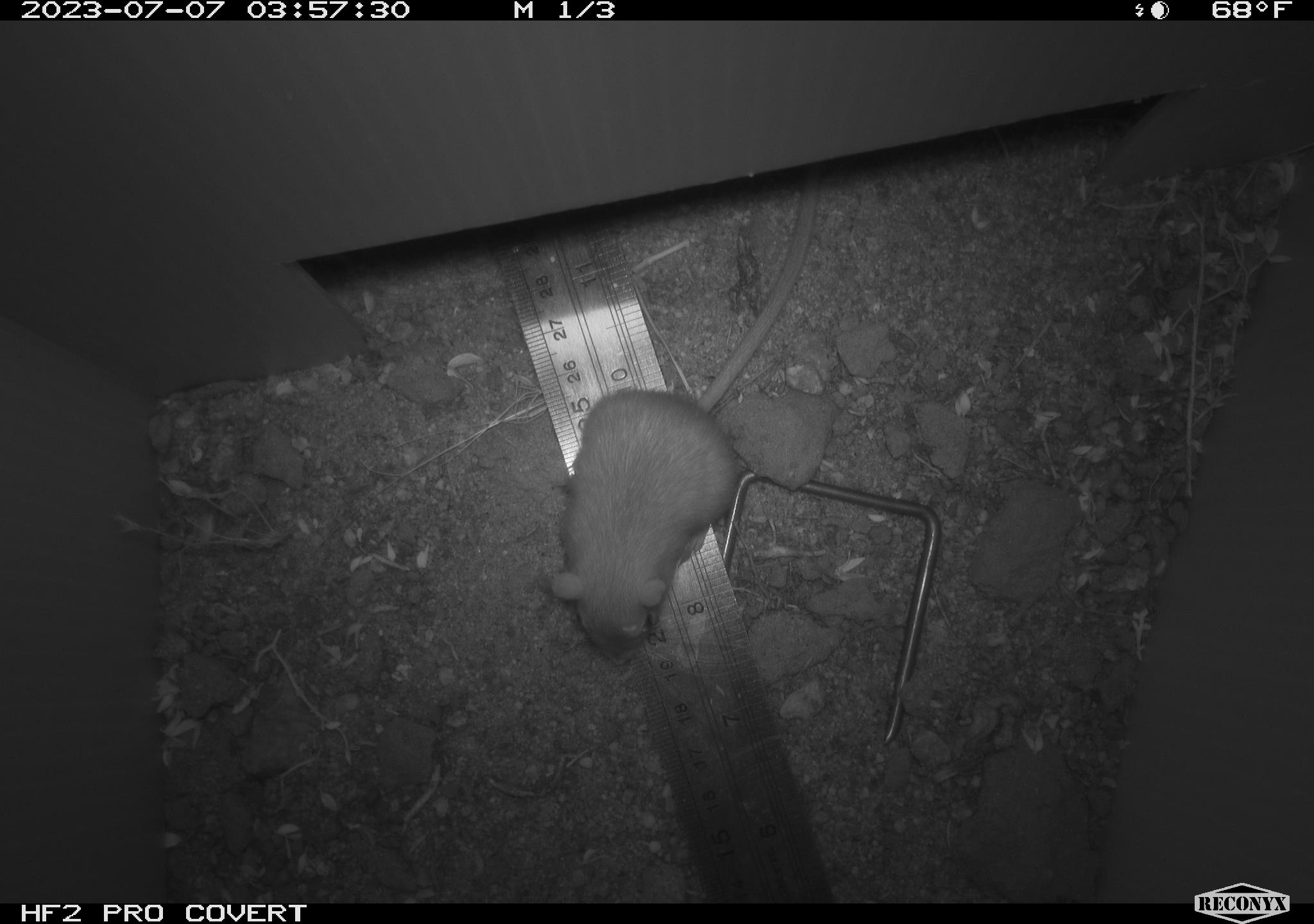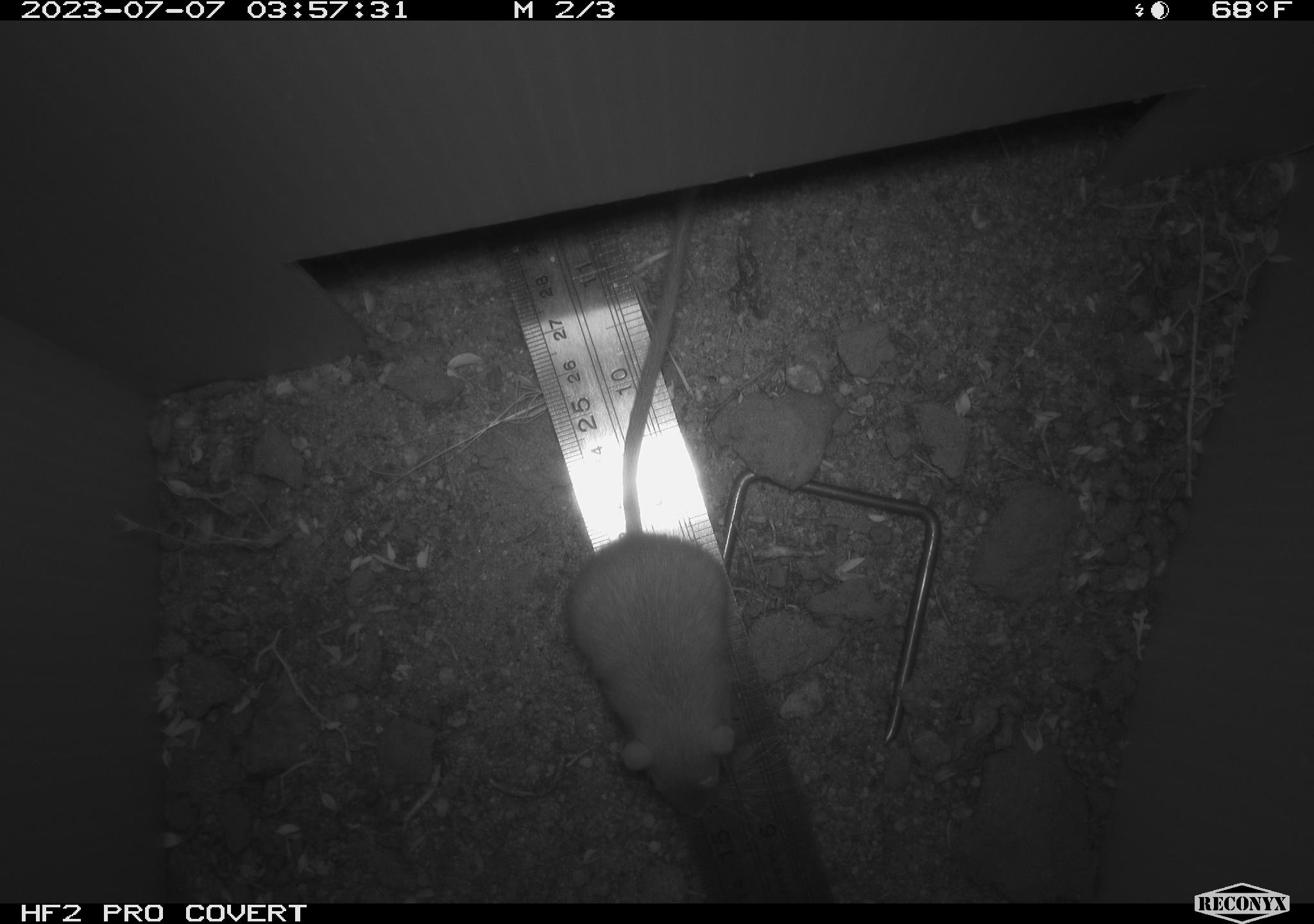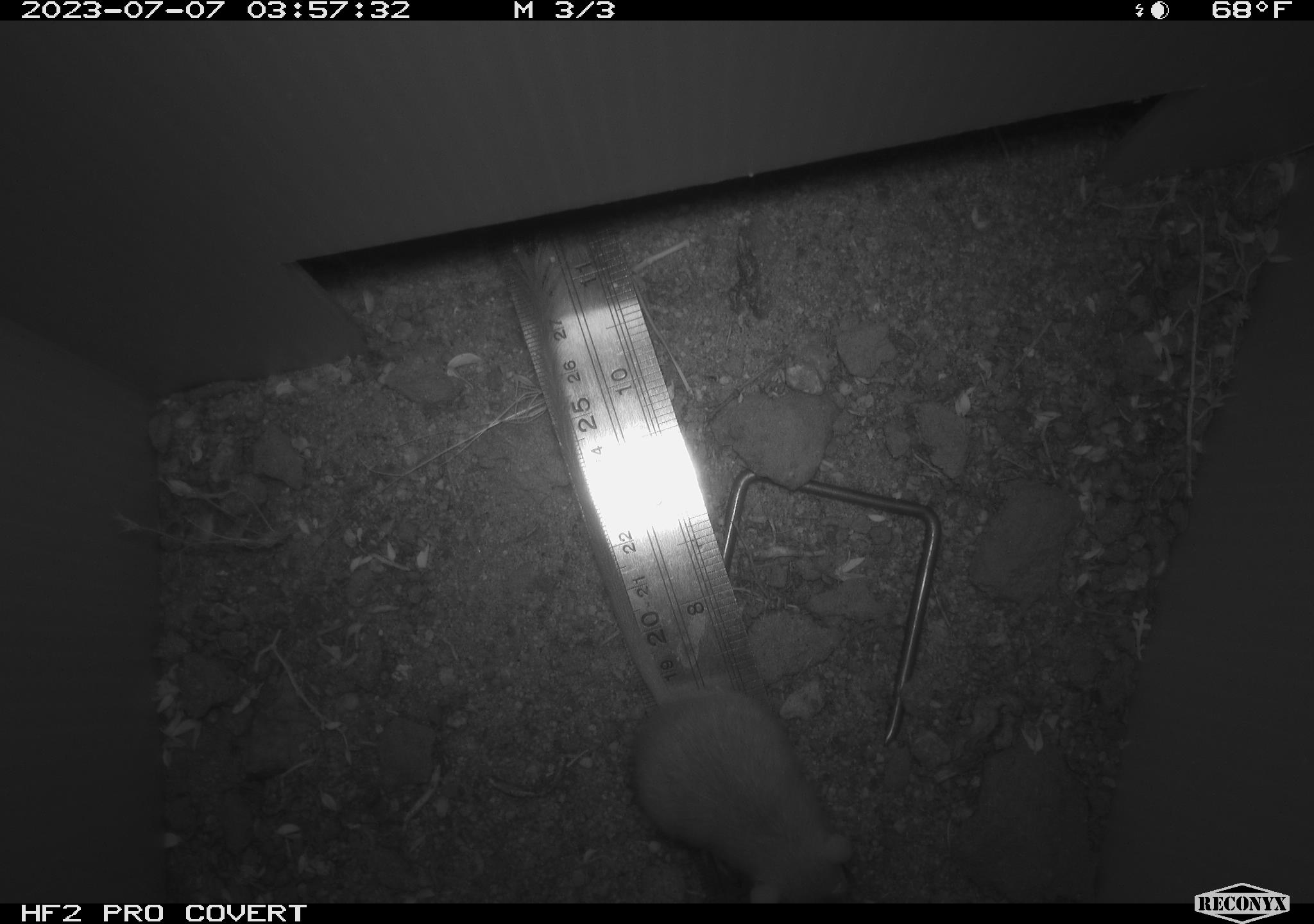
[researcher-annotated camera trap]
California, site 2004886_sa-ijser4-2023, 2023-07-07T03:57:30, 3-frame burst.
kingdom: Animalia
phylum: Chordata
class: Mammalia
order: Rodentia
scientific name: Rodentia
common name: mouse species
Mouse species (Rodentia).